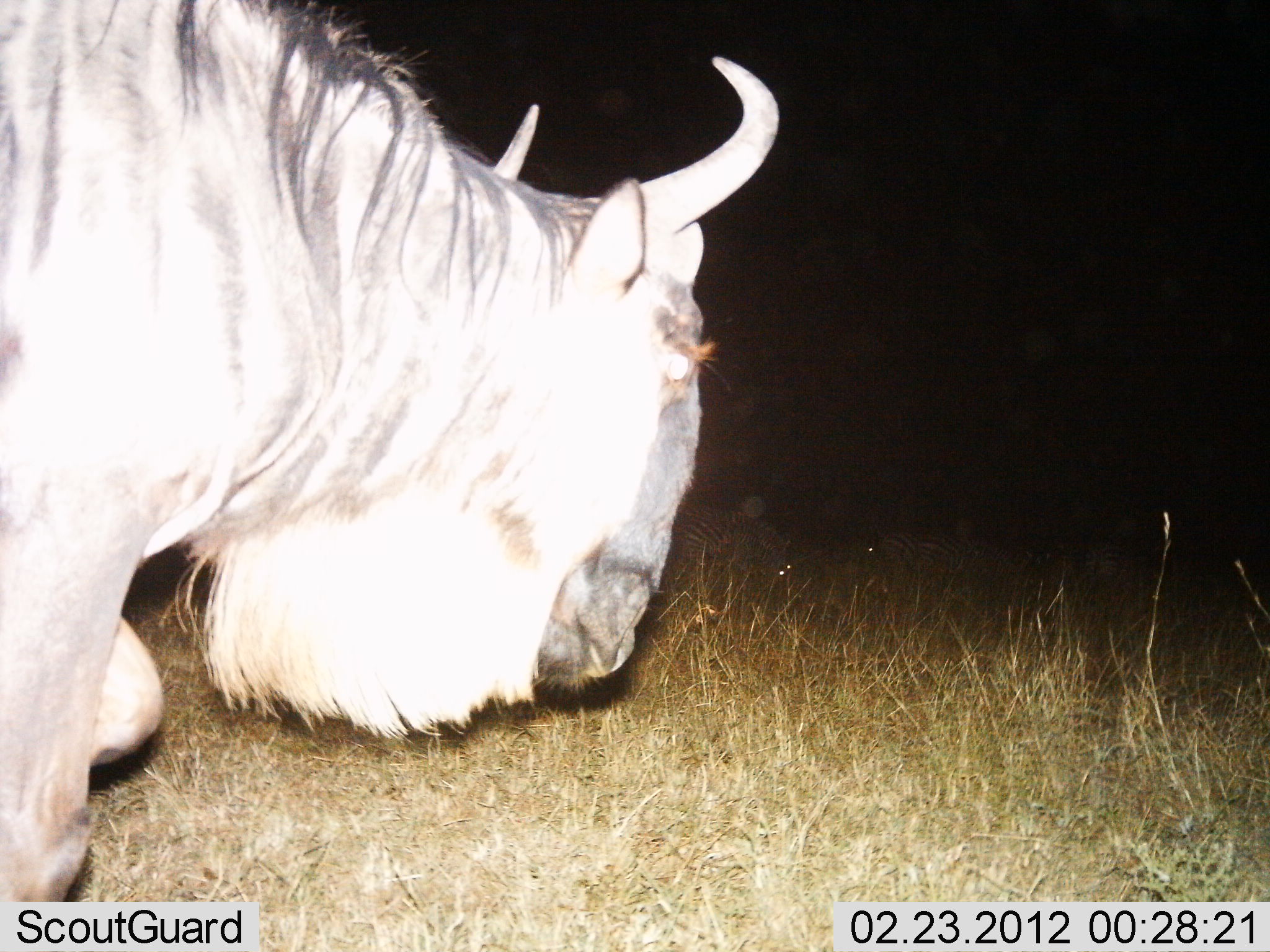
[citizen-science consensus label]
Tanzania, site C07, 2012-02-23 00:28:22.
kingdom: Animalia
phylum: Chordata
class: Mammalia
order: Artiodactyla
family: Bovidae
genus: Connochaetes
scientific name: Connochaetes taurinus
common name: blue wildebeest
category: wildebeest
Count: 1.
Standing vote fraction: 58%.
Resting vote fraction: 0%.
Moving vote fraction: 32%.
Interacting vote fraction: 0%.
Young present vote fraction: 0%.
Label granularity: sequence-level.